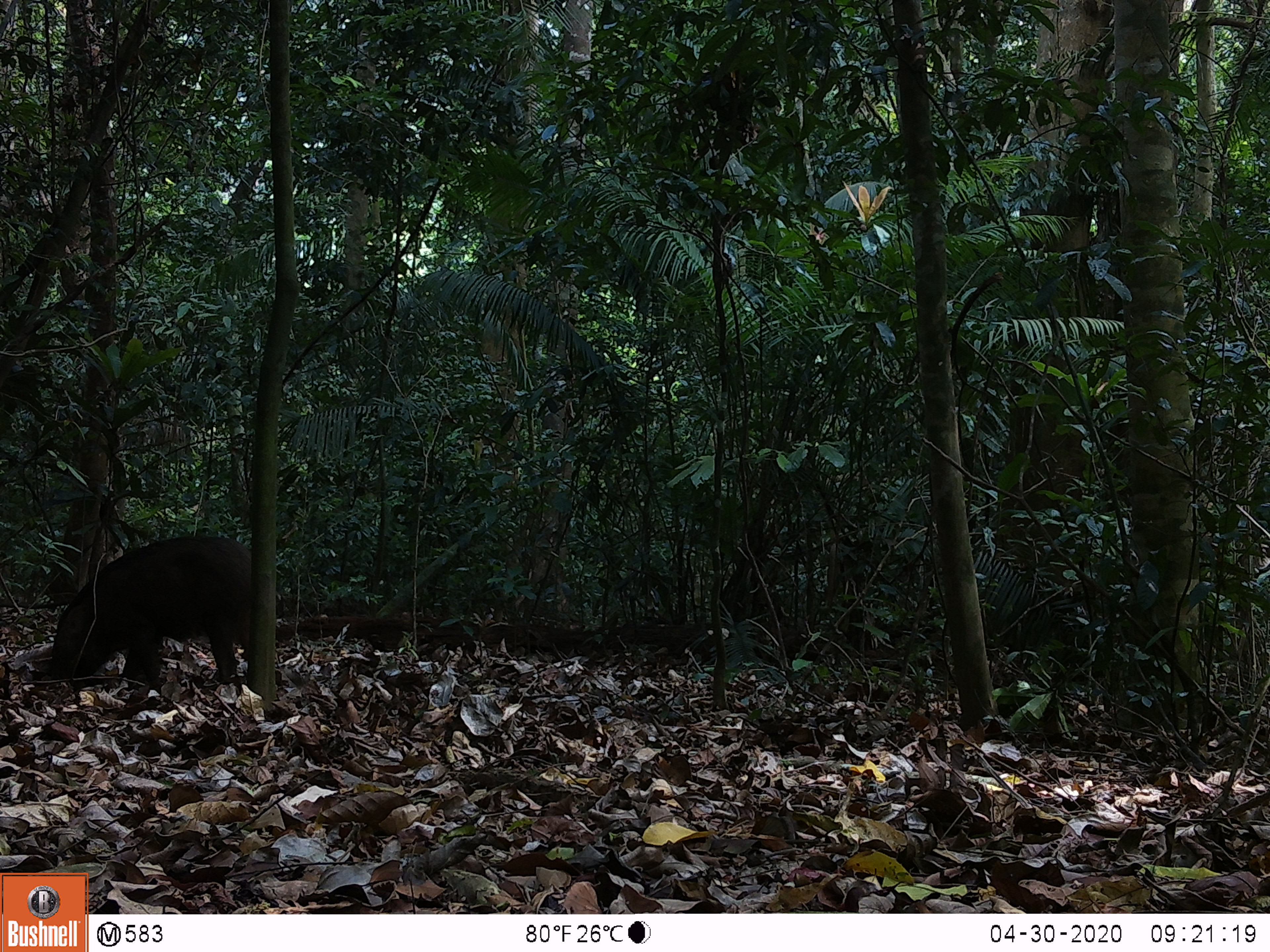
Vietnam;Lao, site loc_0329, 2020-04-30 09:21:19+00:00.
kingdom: Animalia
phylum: Chordata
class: Mammalia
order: Artiodactyla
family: Suidae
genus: Sus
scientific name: Sus scrofa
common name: eurasian wild pig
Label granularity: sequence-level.